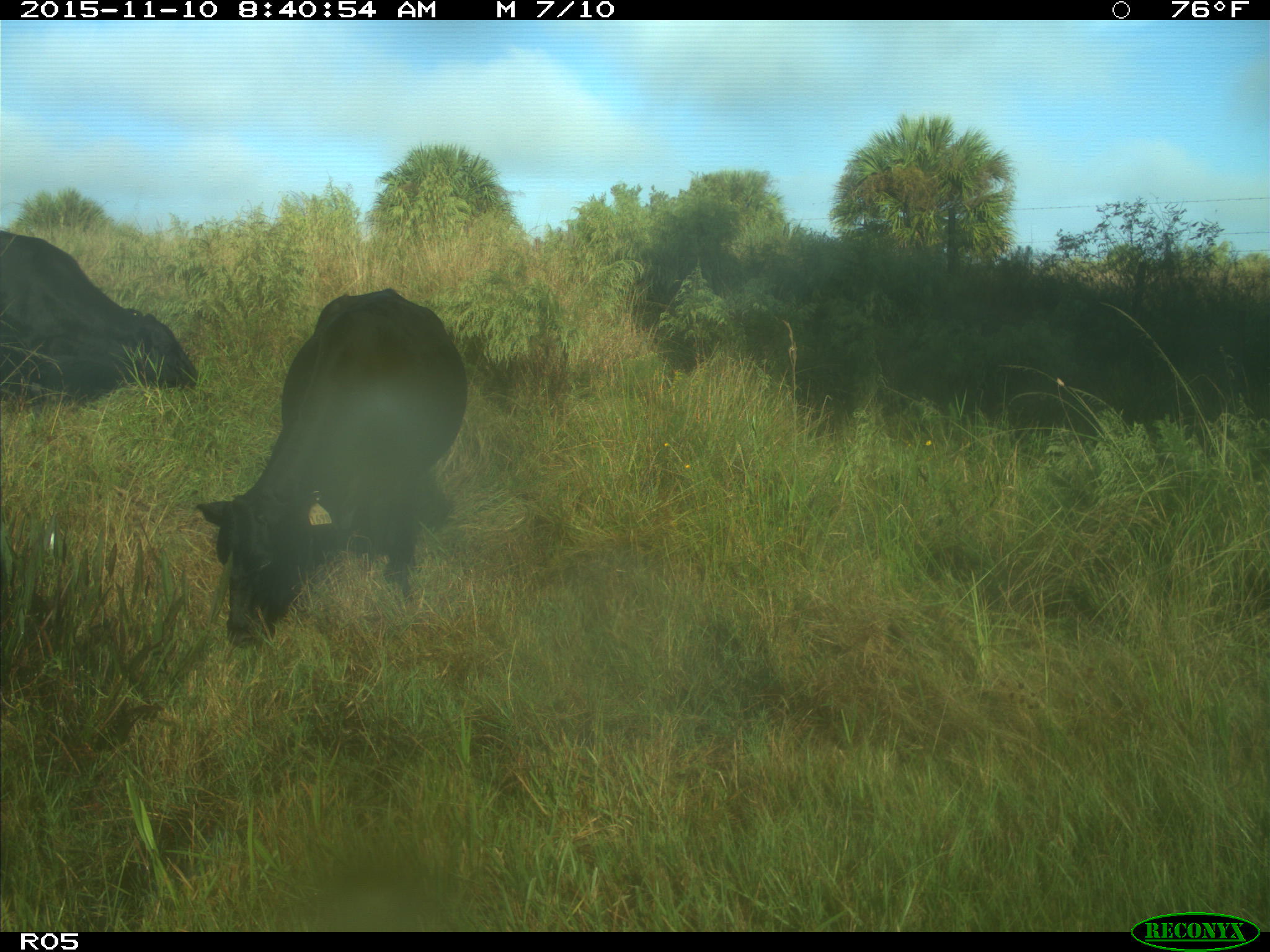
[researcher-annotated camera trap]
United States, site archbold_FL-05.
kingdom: Animalia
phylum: Chordata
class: Mammalia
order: Artiodactyla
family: Bovidae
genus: Bos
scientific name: Bos taurus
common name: domestic cow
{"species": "Bos taurus (domestic cow)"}